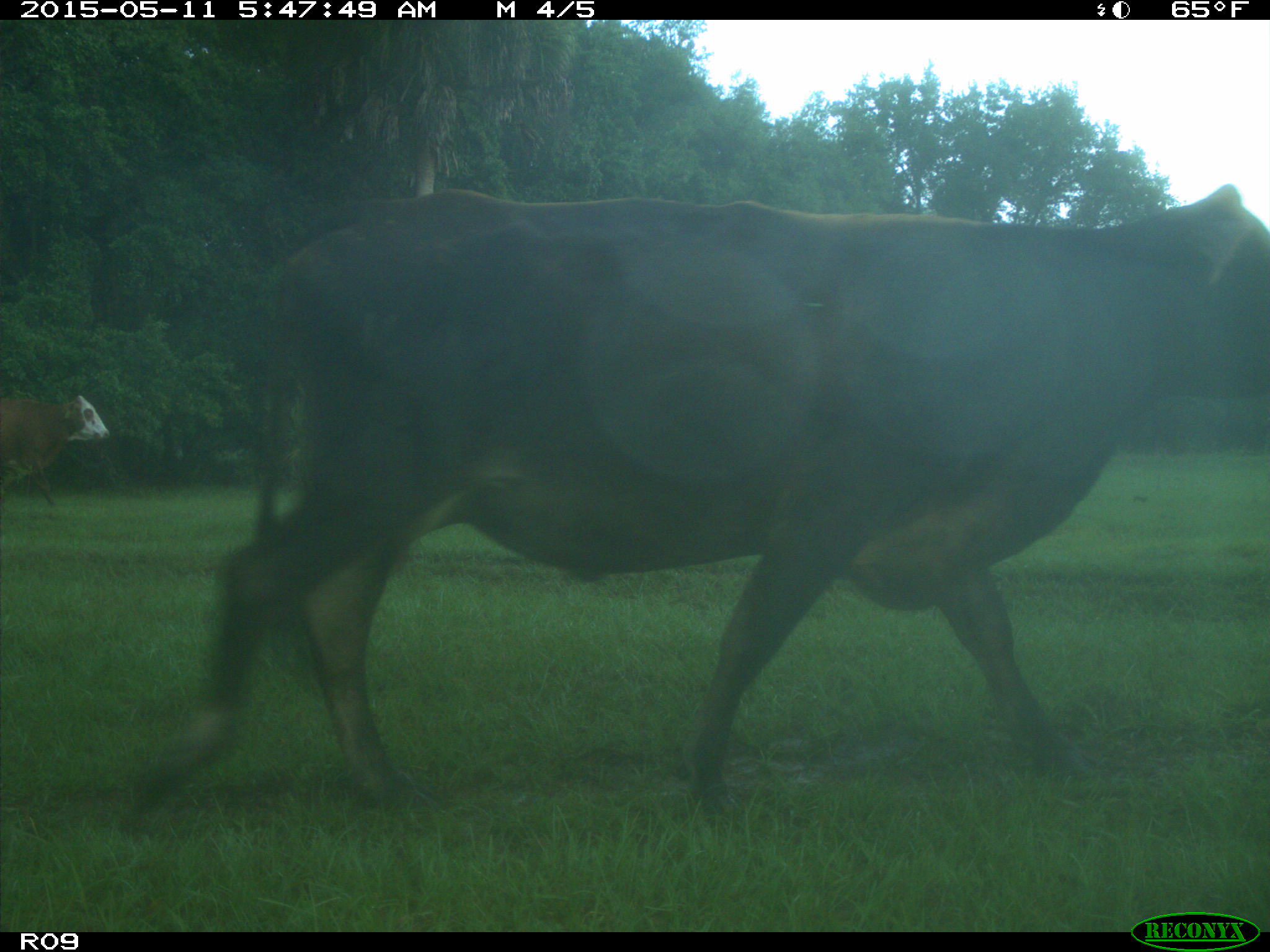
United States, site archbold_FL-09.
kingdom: Animalia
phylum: Chordata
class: Mammalia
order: Artiodactyla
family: Bovidae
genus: Bos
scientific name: Bos taurus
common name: domestic cow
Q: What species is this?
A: Bos taurus (domestic cow).